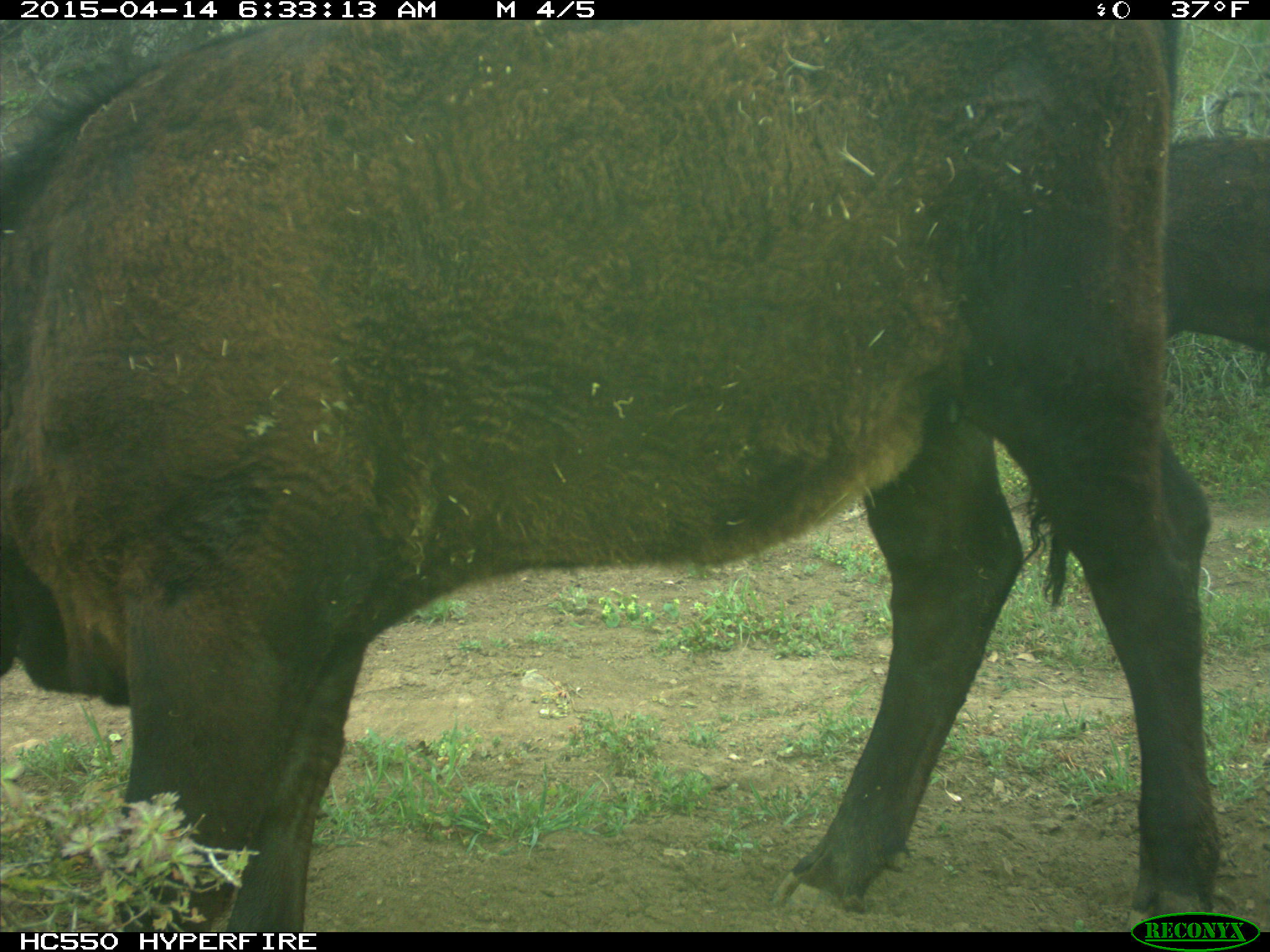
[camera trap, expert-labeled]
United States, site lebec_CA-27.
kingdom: Animalia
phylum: Chordata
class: Mammalia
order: Artiodactyla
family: Bovidae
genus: Bos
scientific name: Bos taurus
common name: domestic cow